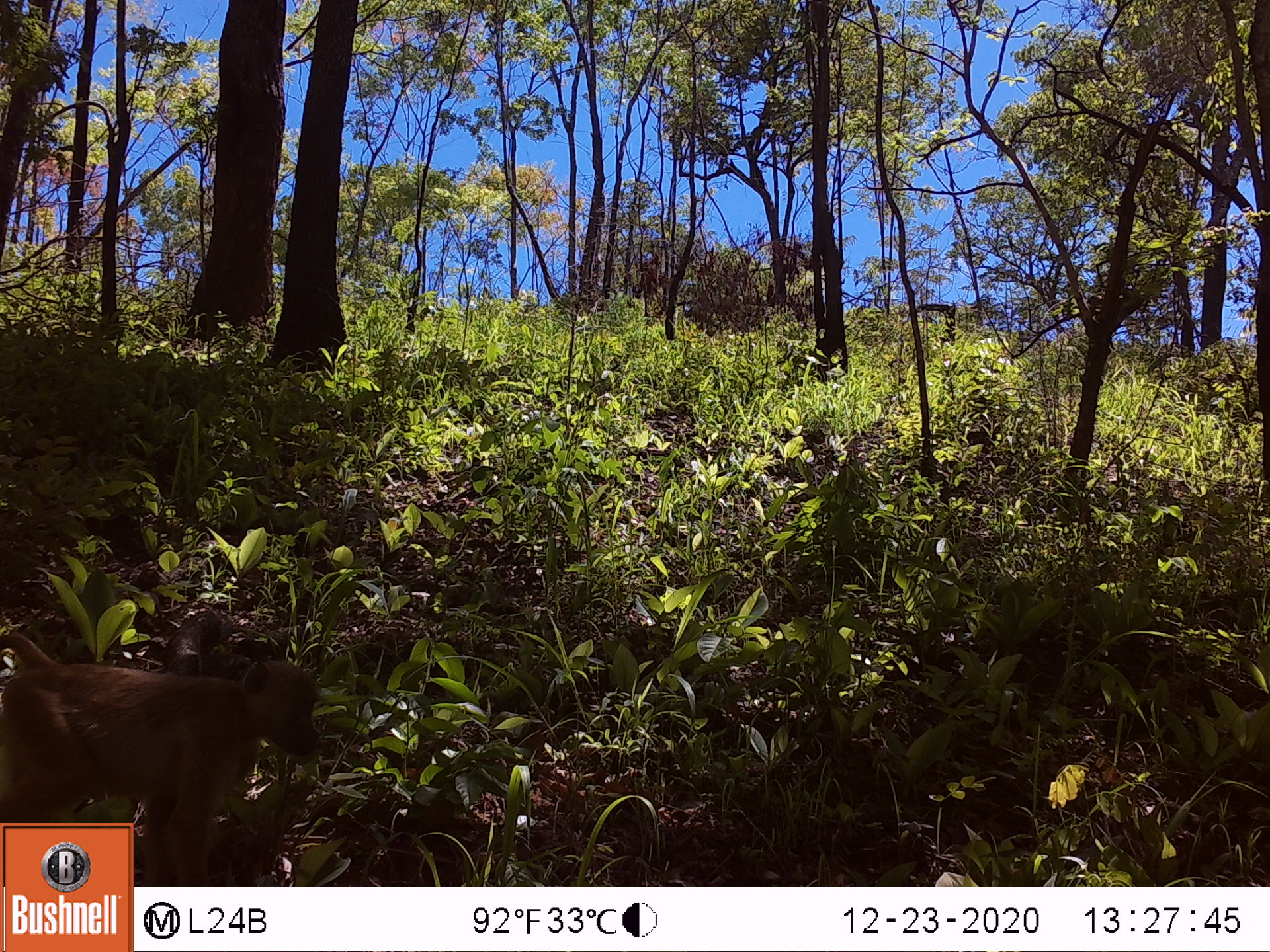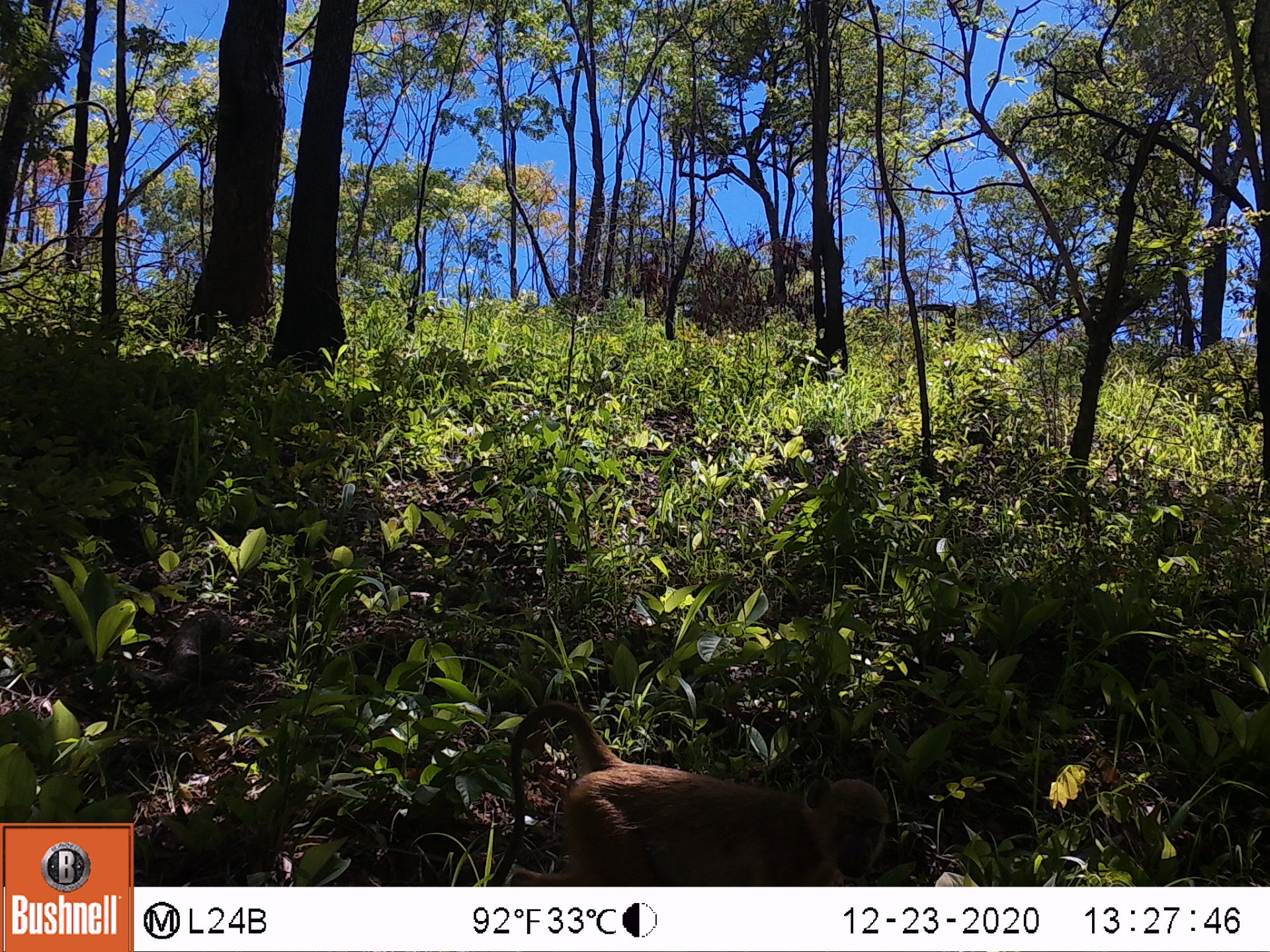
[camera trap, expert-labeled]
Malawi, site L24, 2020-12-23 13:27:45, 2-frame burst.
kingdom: Animalia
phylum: Chordata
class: Mammalia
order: Primates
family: Cercopithecidae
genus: Papio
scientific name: Papio cynocephalus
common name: yellow baboon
Yellow baboon (Papio cynocephalus), count 1.